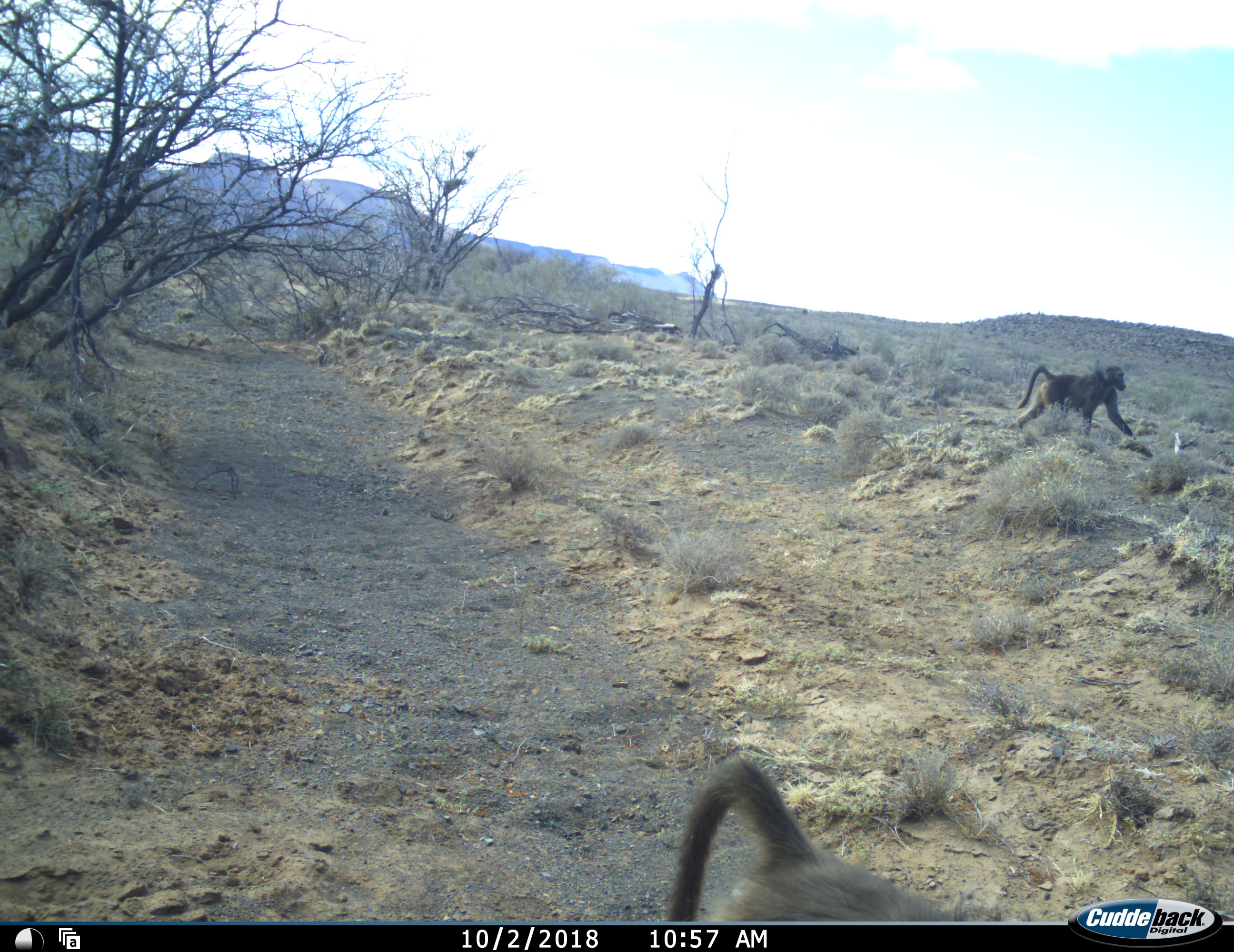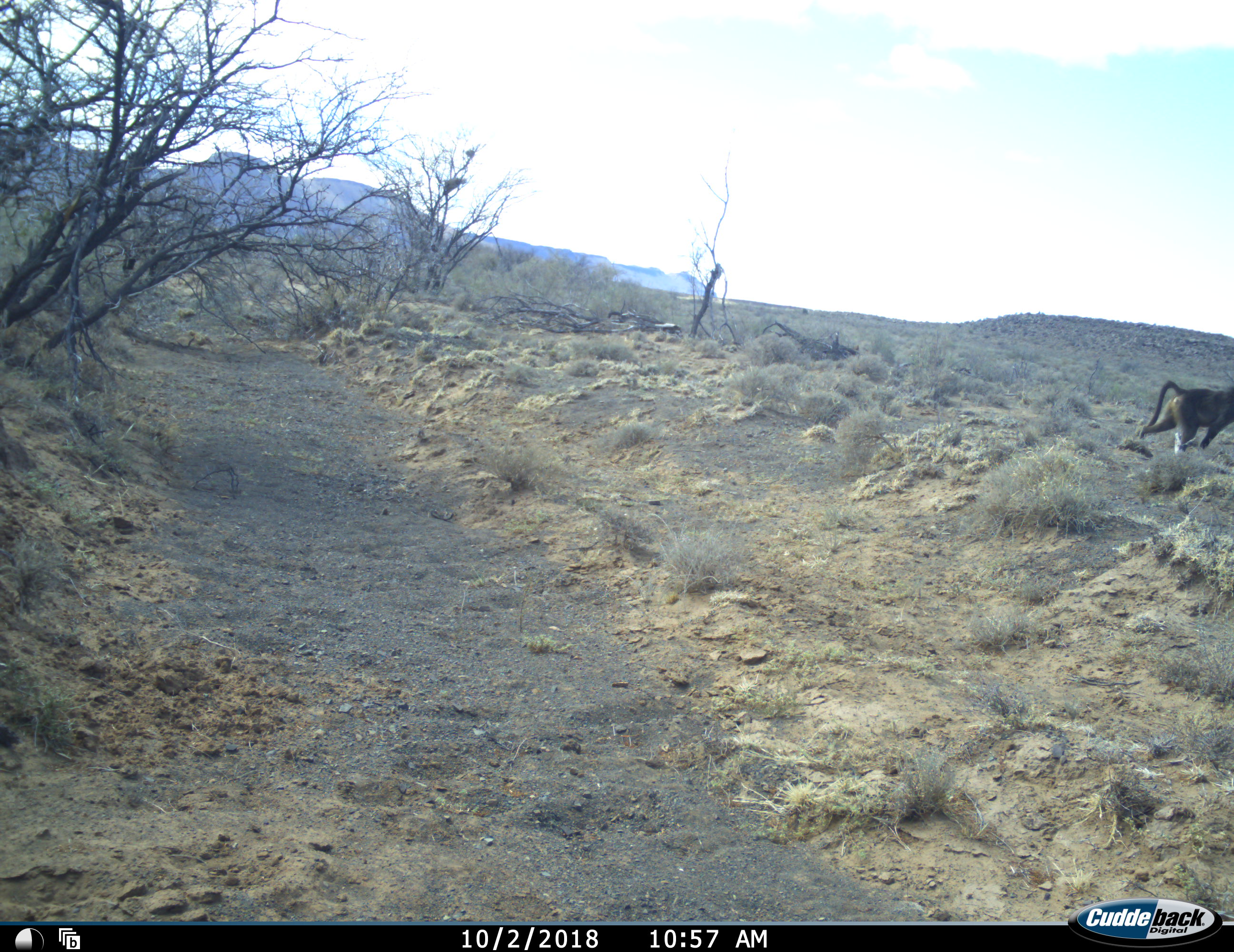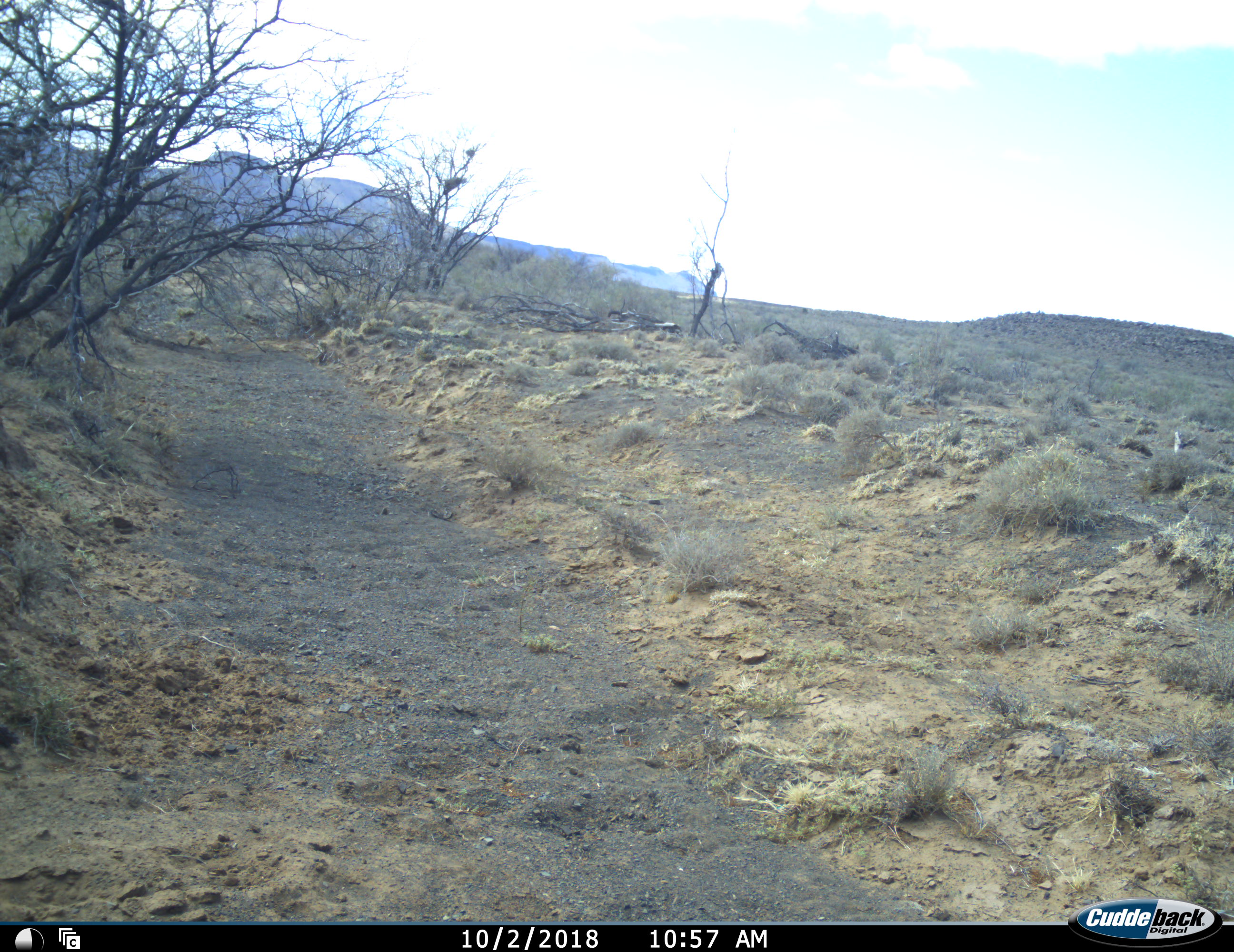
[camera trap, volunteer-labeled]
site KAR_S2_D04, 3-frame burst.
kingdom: Animalia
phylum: Chordata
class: Mammalia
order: Primates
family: Cercopithecidae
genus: Papio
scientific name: Papio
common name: baboon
Baboon (Papio), count 2. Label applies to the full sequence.